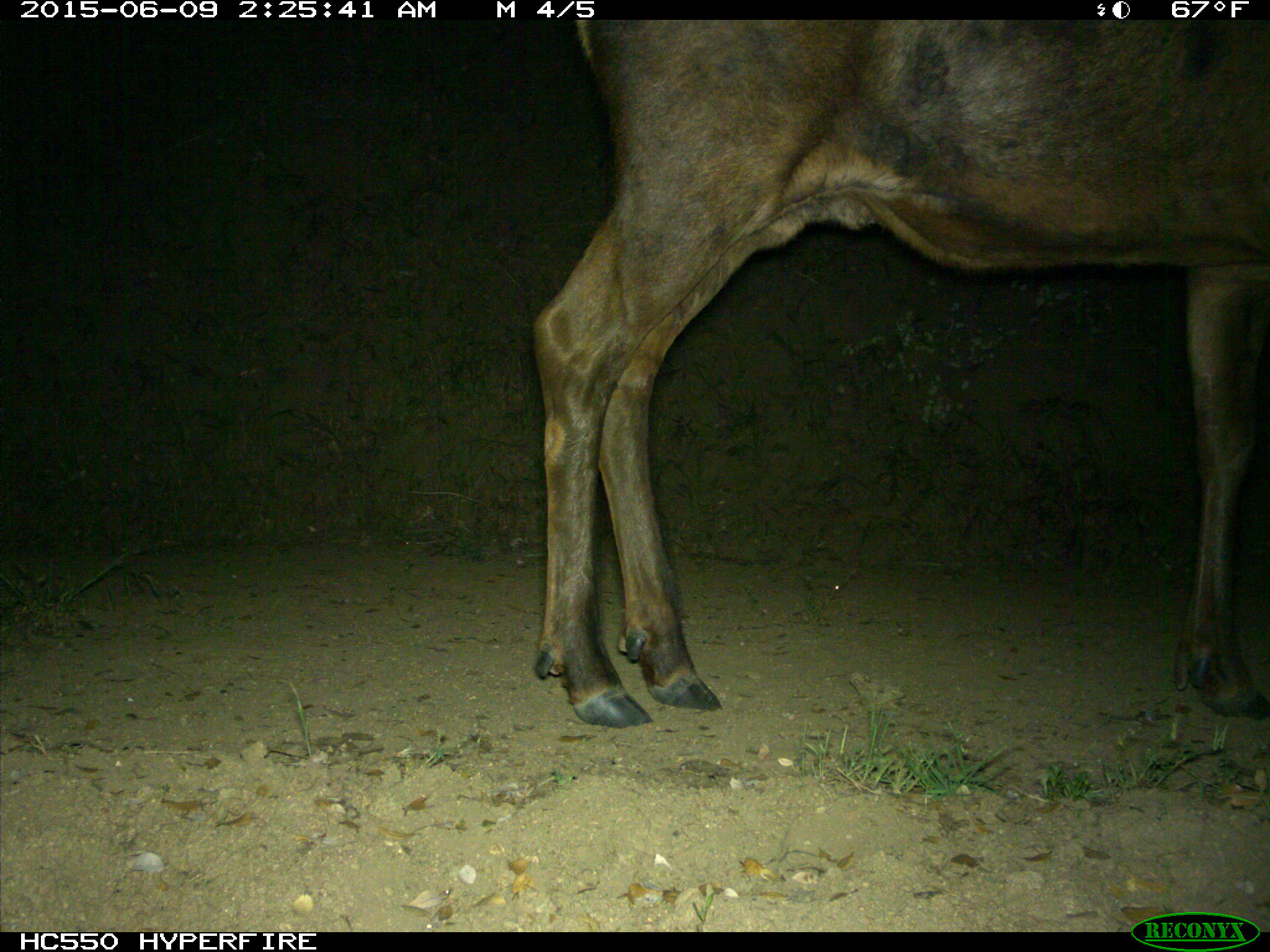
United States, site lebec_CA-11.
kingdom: Animalia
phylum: Chordata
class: Mammalia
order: Artiodactyla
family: Cervidae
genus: Cervus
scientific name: Cervus canadensis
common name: elk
Cervus canadensis (elk).